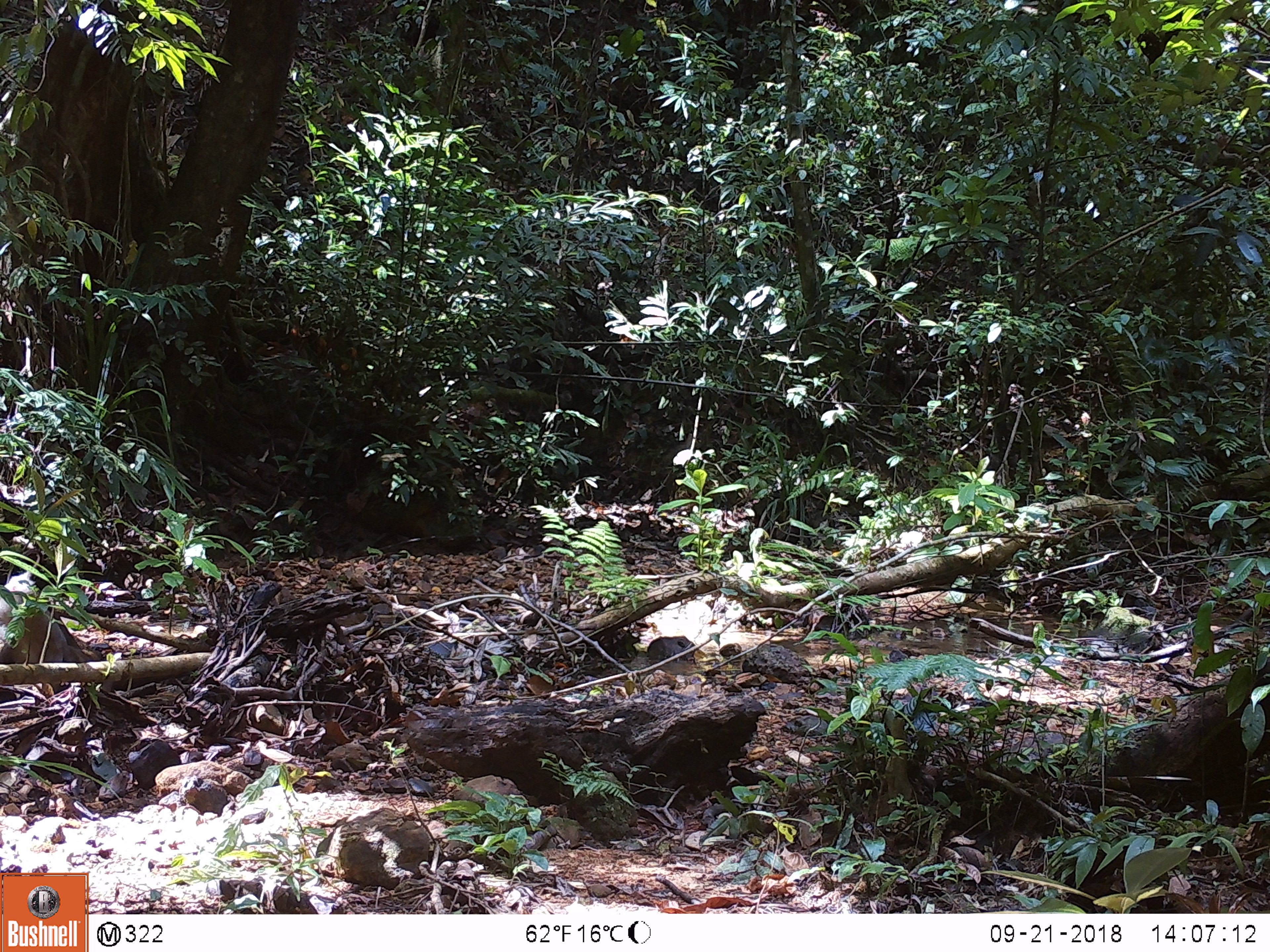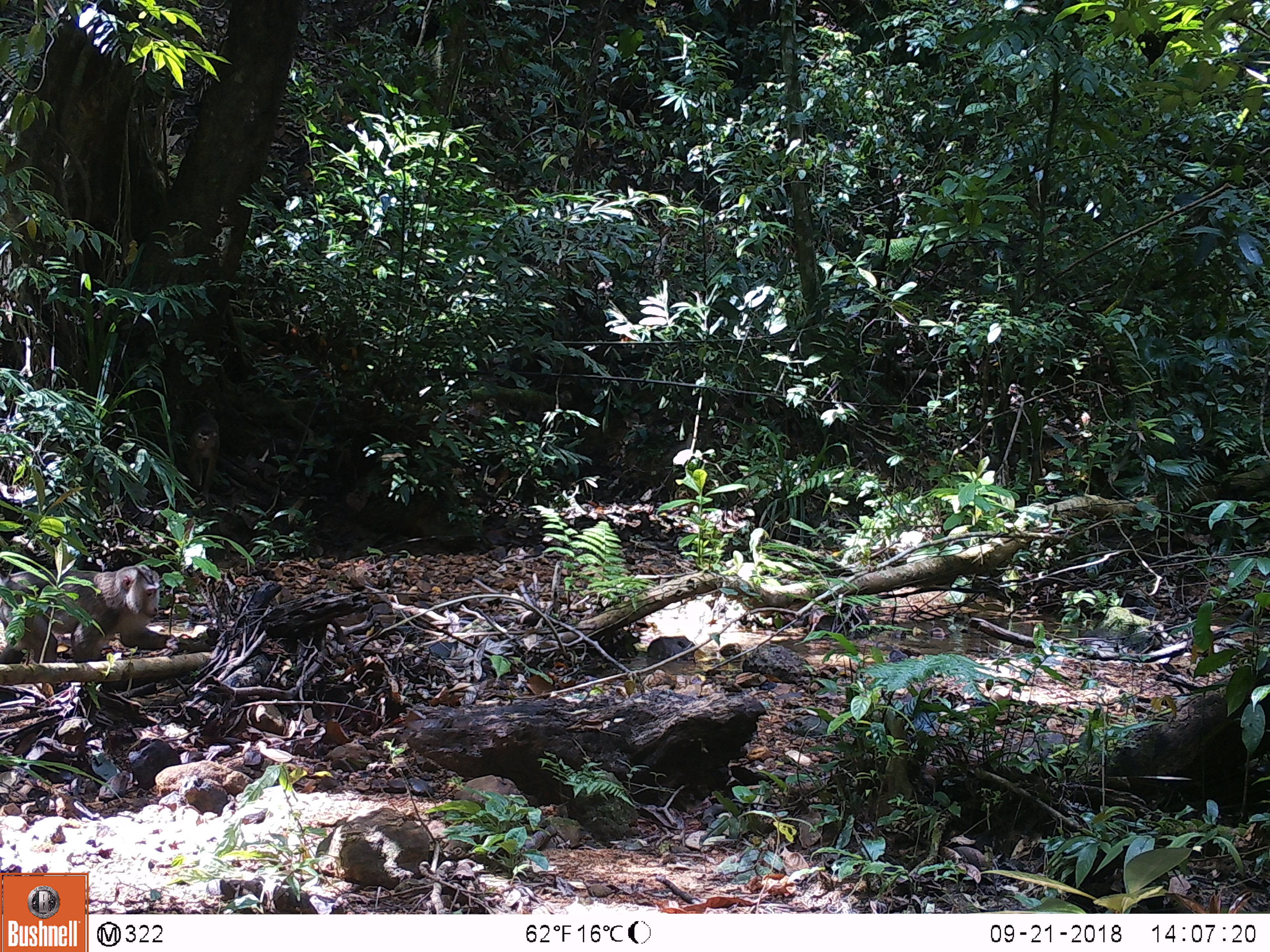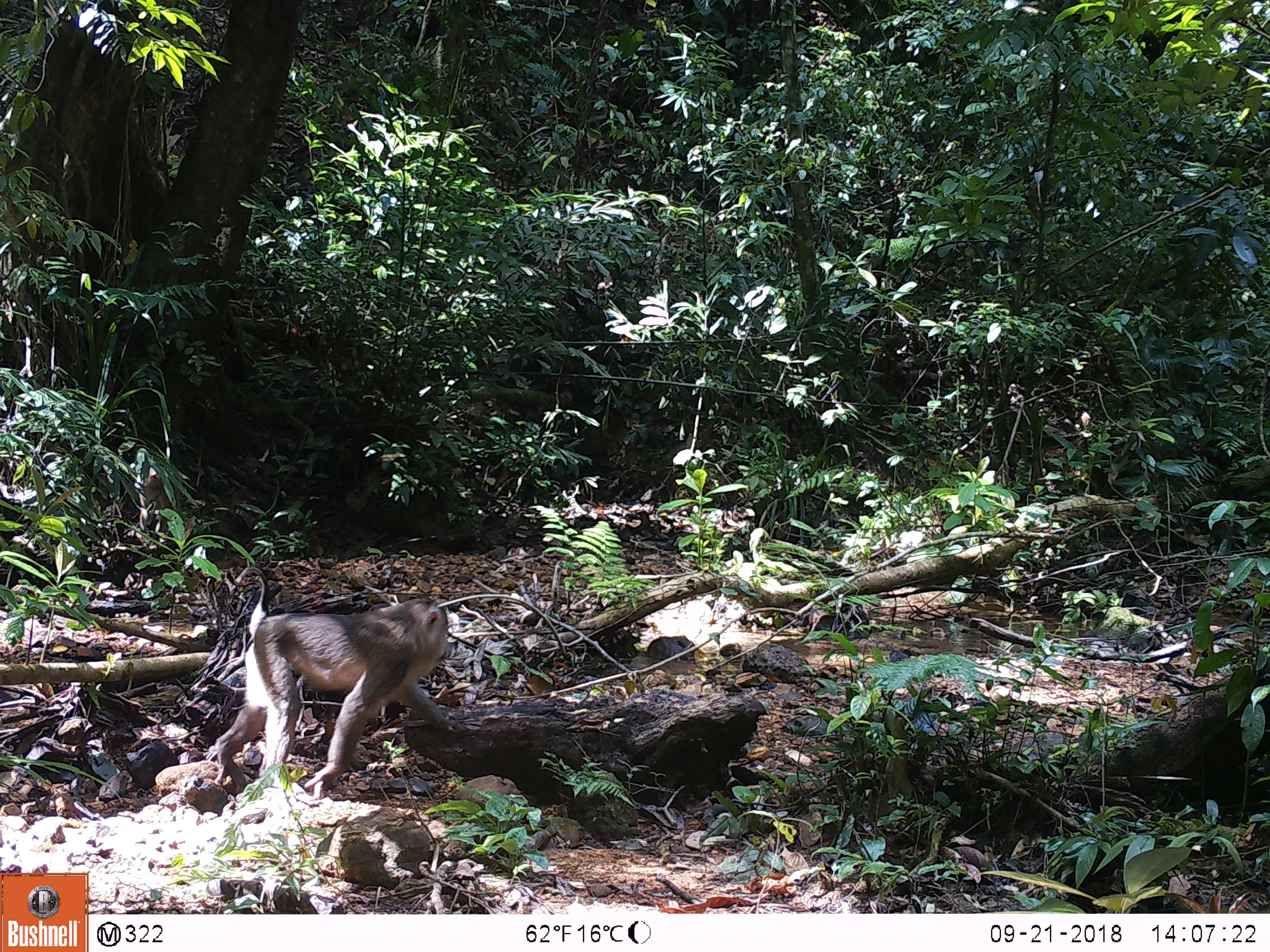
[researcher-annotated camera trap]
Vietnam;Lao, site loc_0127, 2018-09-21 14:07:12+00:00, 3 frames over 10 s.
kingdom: Animalia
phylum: Chordata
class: Mammalia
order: Primates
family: Cercopithecidae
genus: Macaca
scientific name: Macaca nemestrina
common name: pig-tailed macaque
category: pig tailed macaque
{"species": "pig tailed macaque (pig-tailed macaque) (Macaca nemestrina)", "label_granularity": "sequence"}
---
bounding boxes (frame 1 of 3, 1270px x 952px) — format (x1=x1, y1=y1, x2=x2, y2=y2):
pig tailed macaque: (x1=0, y1=572, x2=72, y2=663)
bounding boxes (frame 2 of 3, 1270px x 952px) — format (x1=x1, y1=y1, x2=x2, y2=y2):
pig tailed macaque: (x1=0, y1=562, x2=179, y2=685)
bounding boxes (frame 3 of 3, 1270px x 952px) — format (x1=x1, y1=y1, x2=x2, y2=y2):
pig tailed macaque: (x1=214, y1=565, x2=456, y2=800)